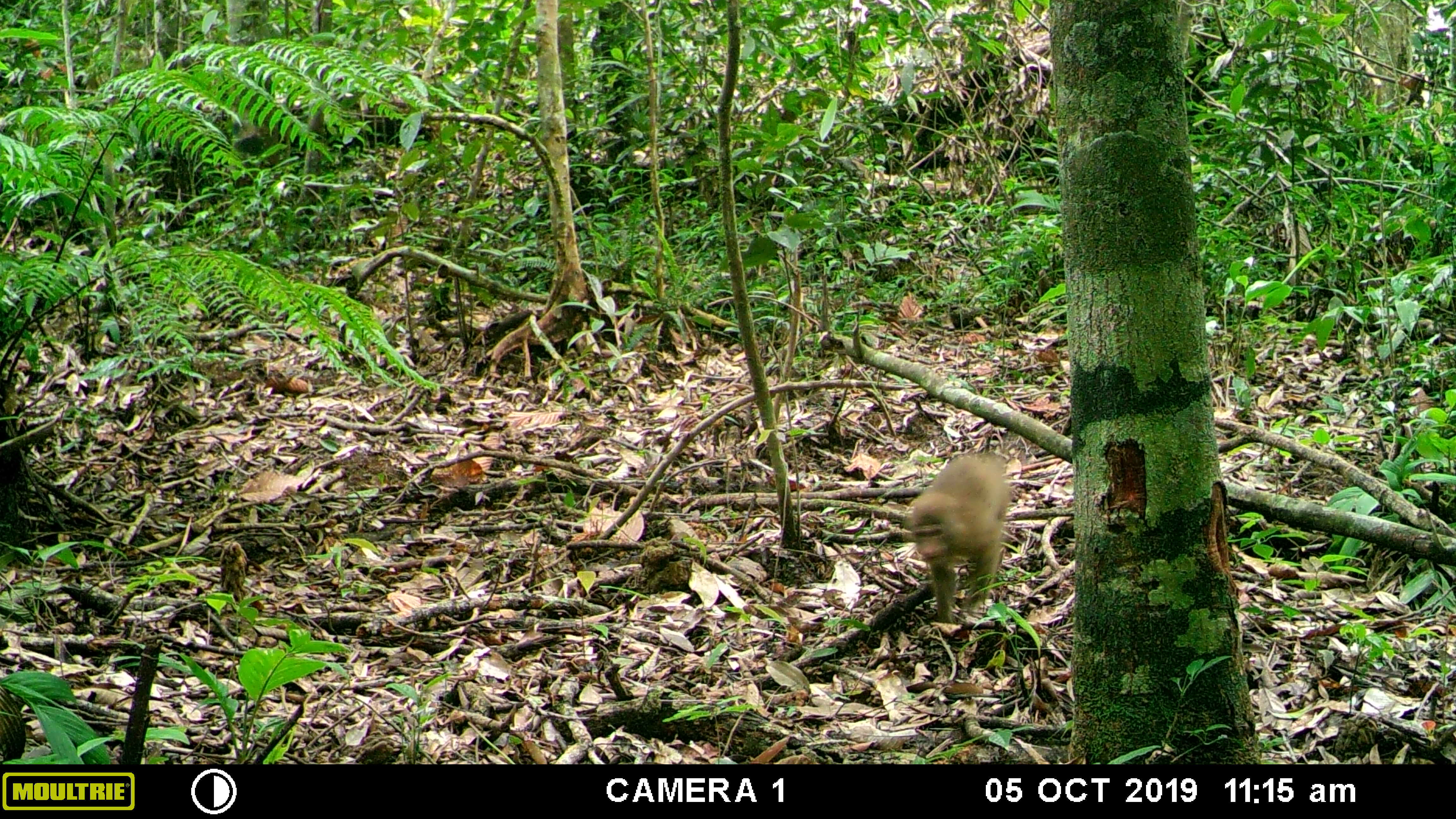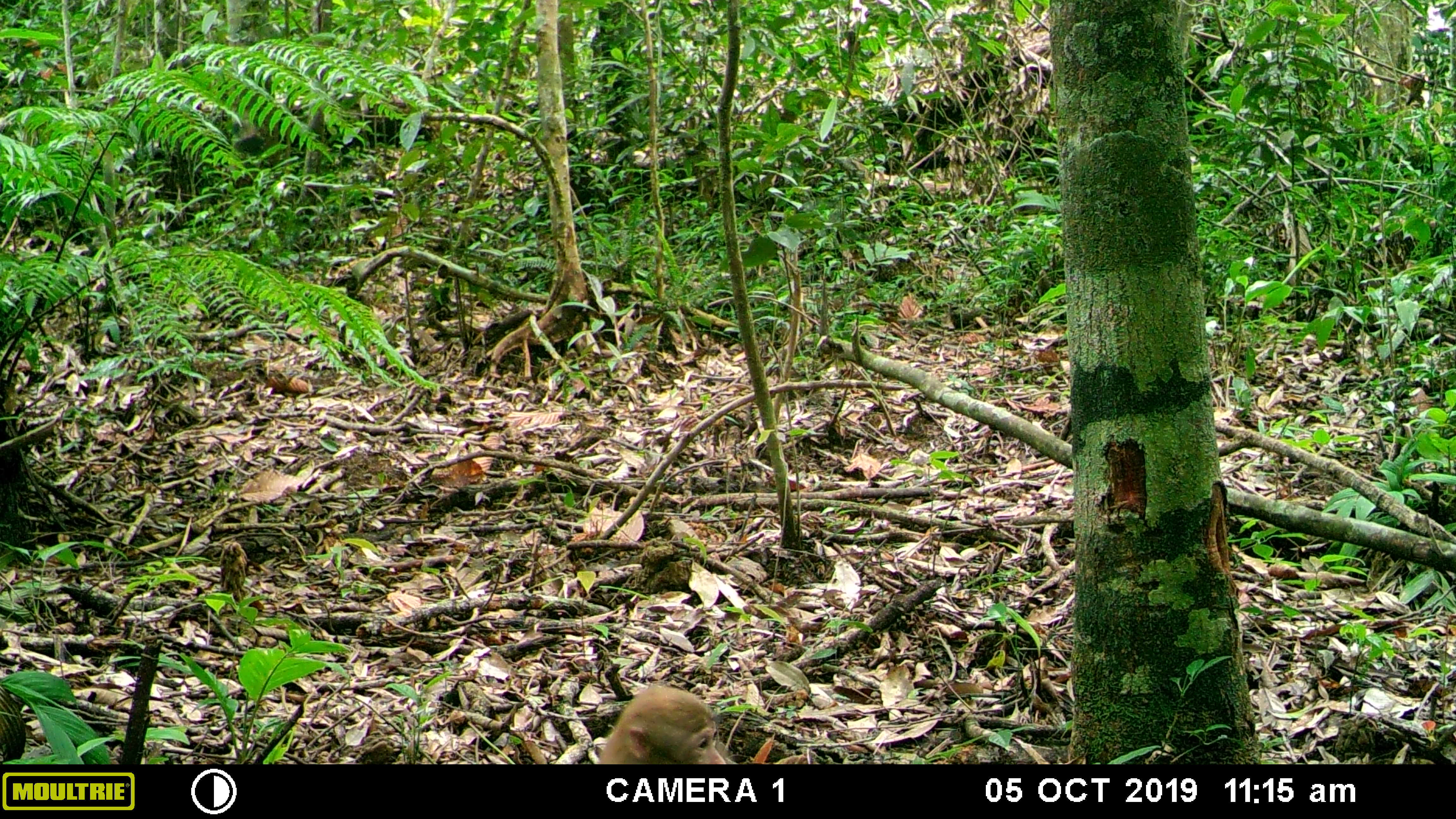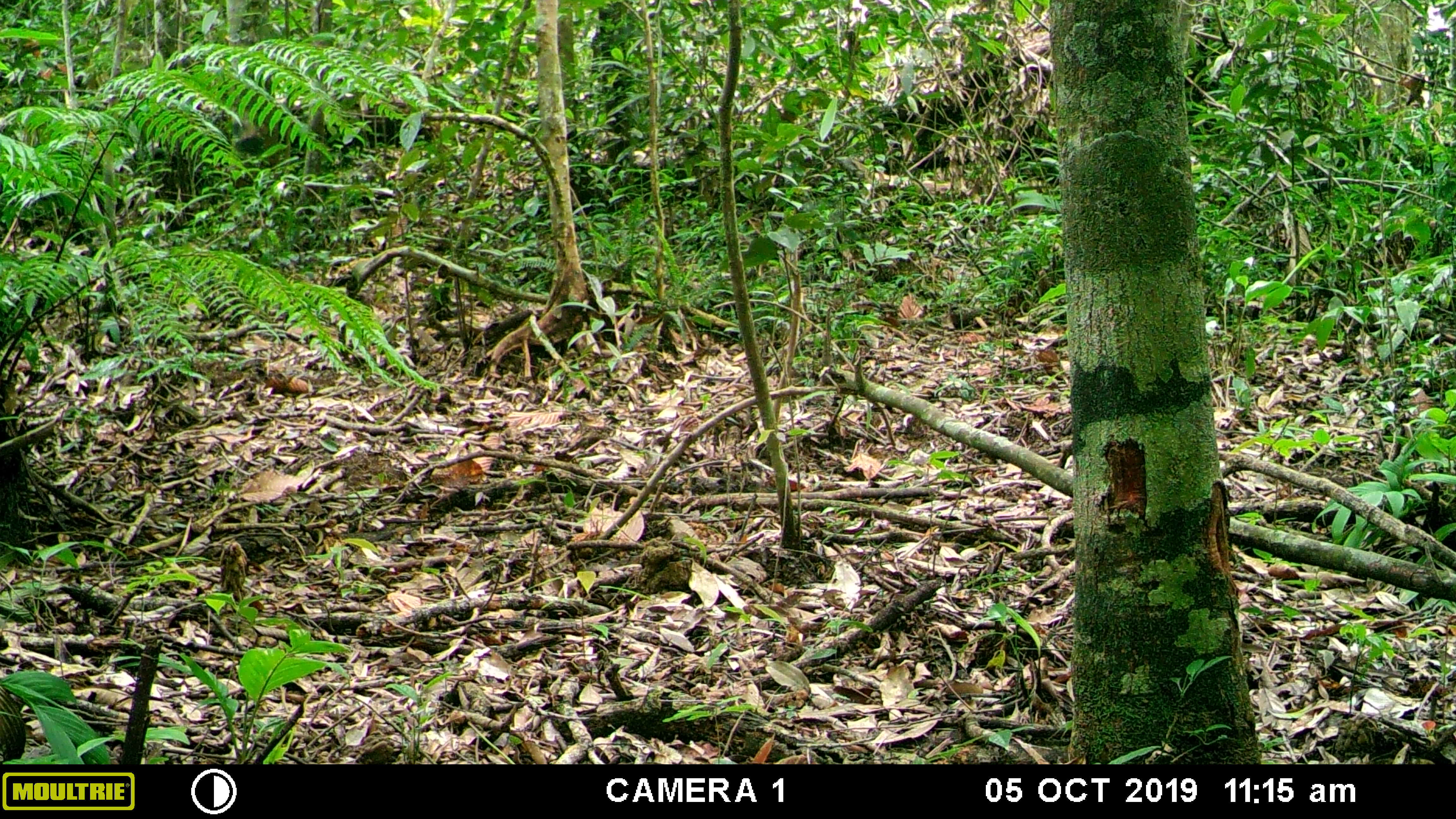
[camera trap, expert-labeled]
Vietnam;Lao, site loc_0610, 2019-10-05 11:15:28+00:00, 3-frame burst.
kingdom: Animalia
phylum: Chordata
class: Mammalia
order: Primates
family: Cercopithecidae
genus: Macaca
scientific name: Macaca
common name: macaques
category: assam or rhesus macaque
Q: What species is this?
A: Assam or rhesus macaque (macaques) (Macaca).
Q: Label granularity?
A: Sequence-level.